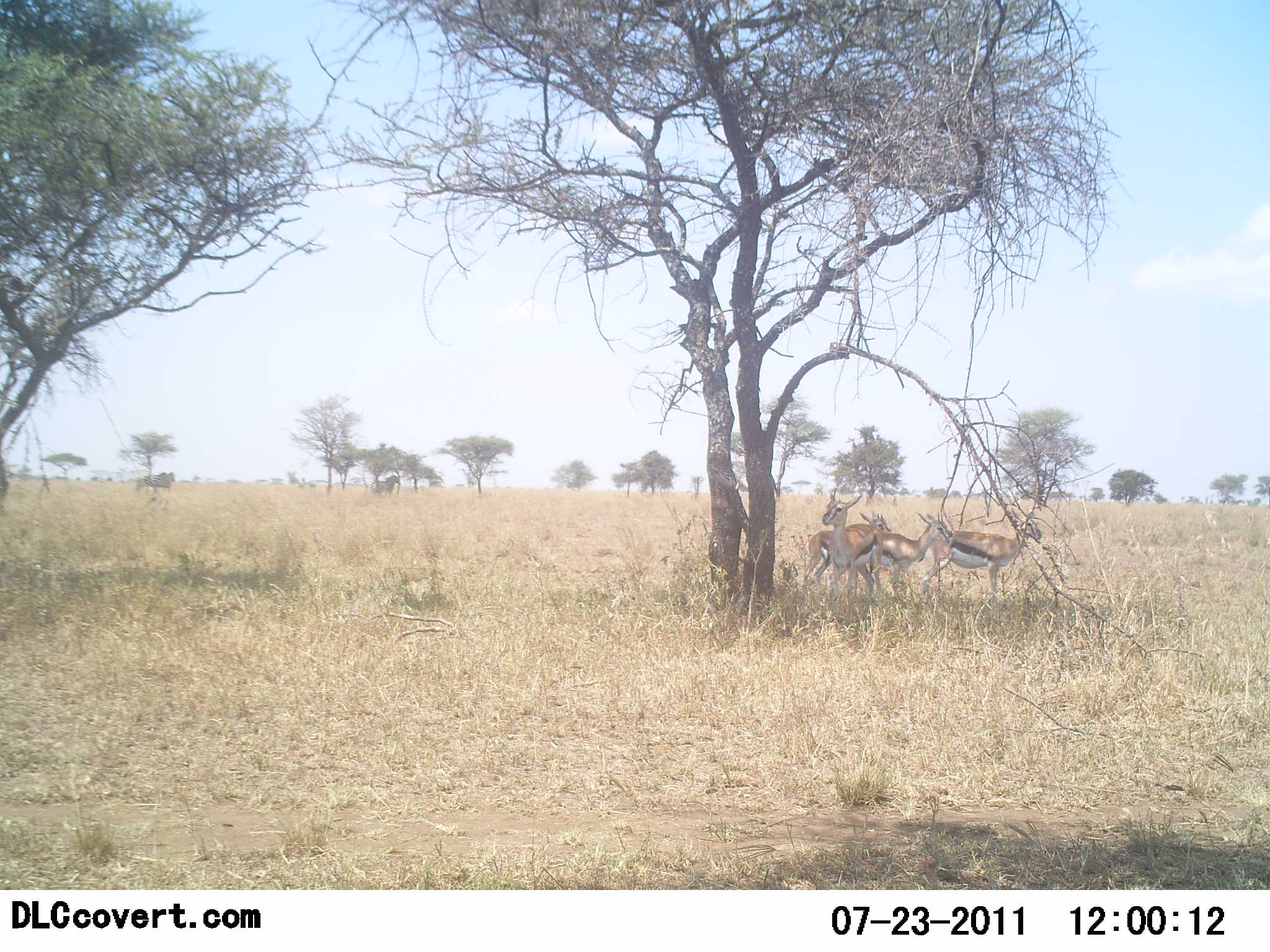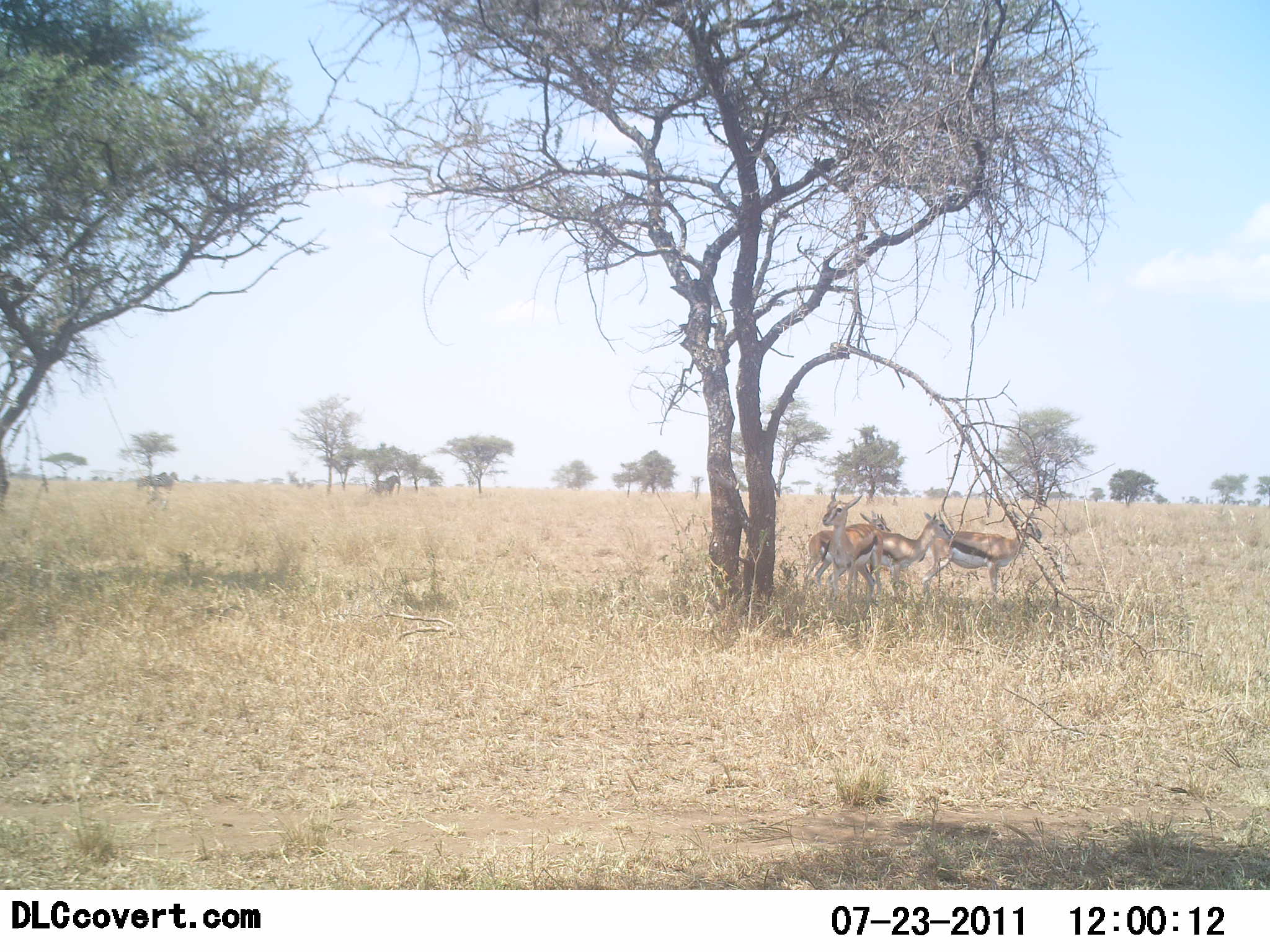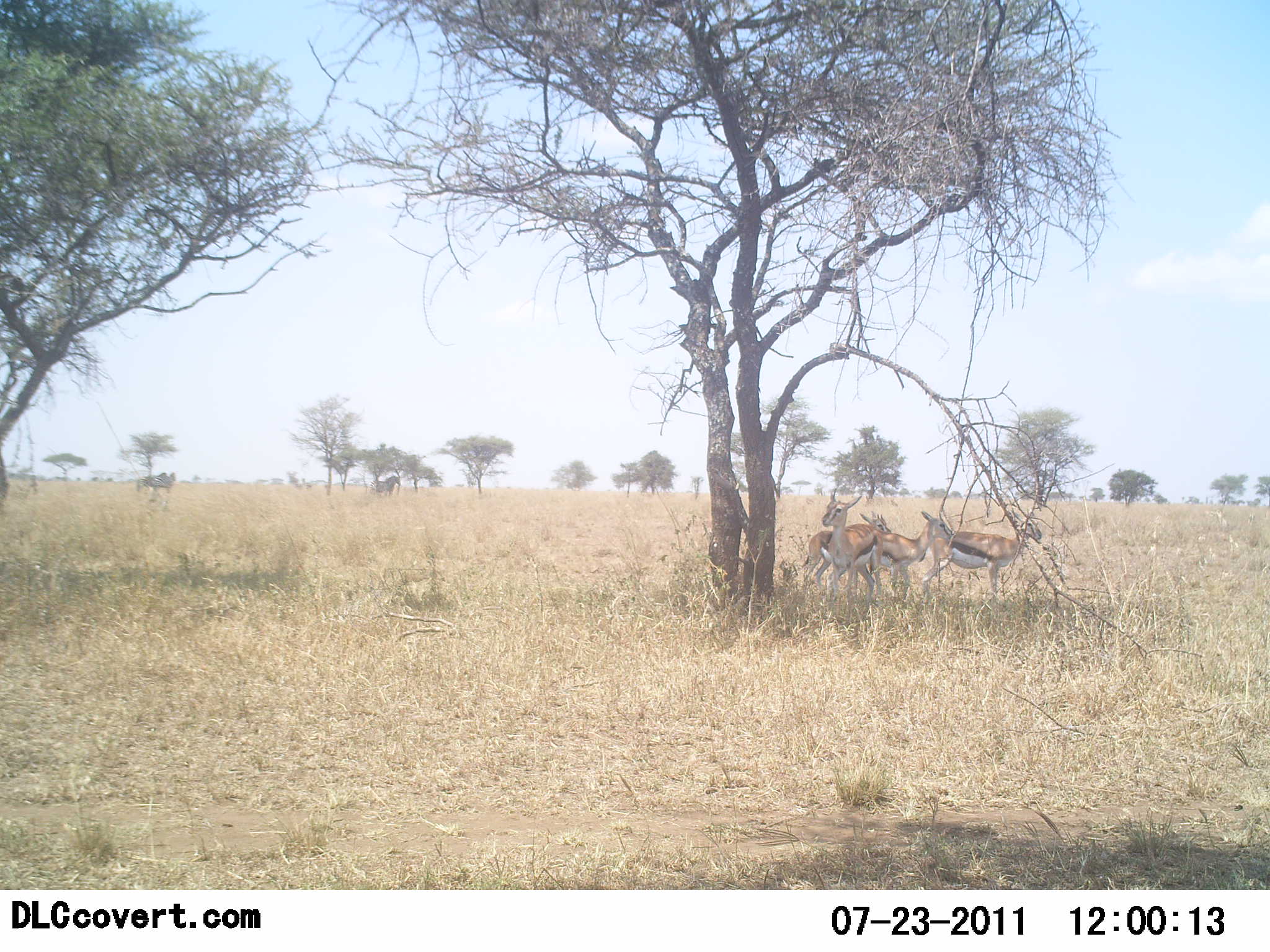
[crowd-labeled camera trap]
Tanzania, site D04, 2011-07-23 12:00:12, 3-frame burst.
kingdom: Animalia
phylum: Chordata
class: Mammalia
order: Artiodactyla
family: Bovidae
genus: Eudorcas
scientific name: Eudorcas thomsonii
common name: thomson's gazelle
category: gazellethomsons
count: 4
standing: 93%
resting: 14%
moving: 0%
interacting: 7%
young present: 7%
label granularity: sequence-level